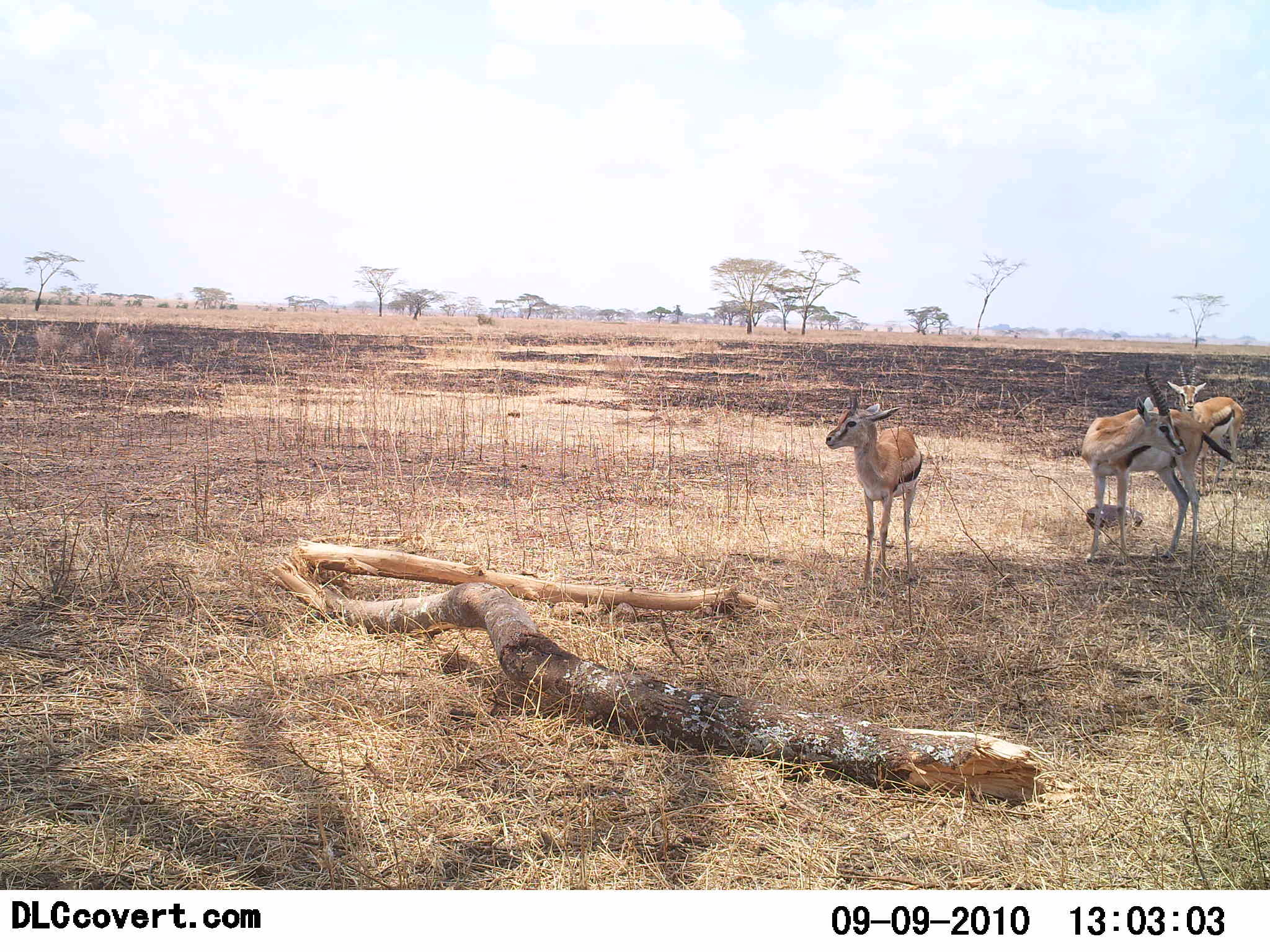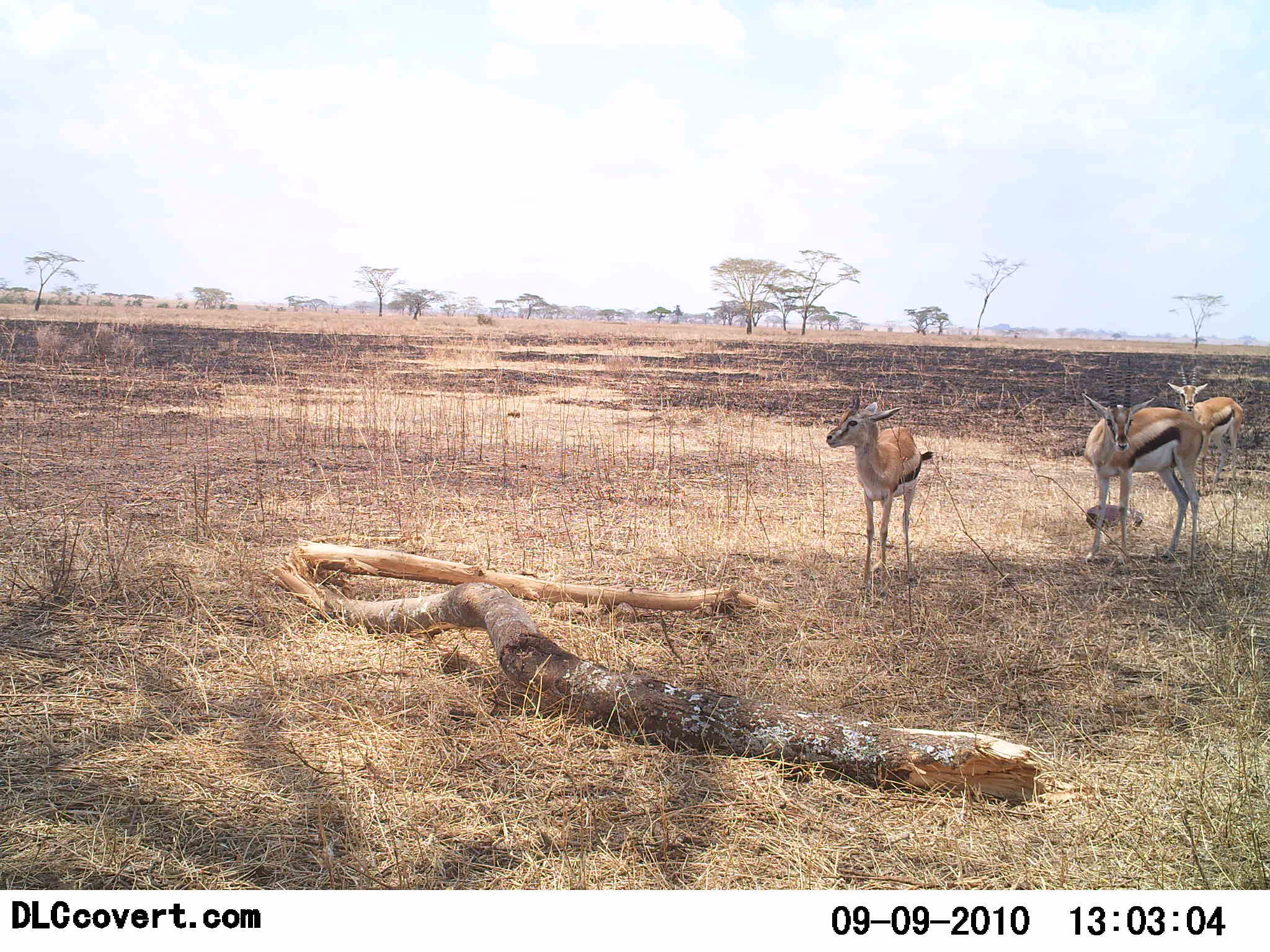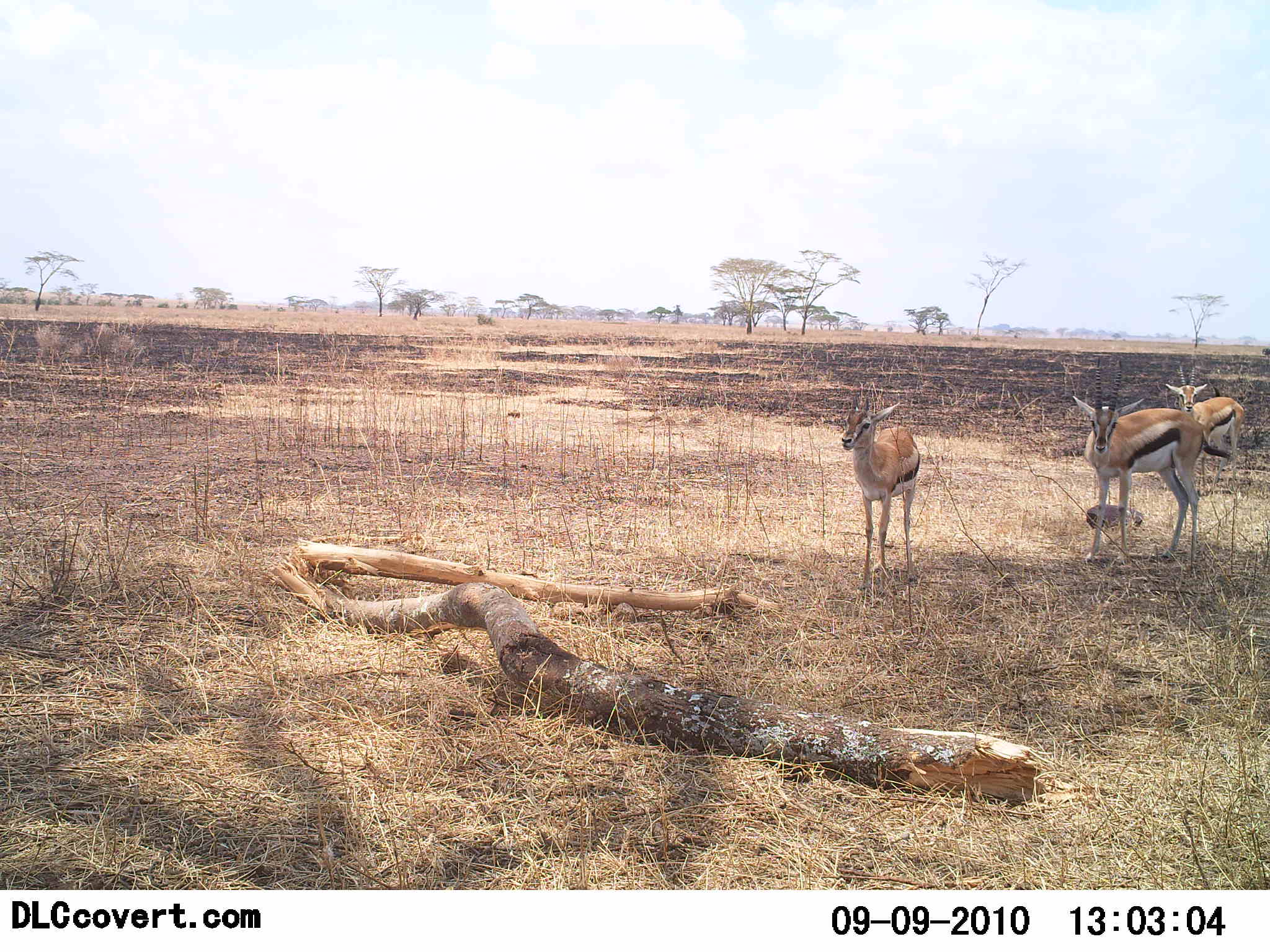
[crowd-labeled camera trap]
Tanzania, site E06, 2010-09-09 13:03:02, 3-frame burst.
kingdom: Animalia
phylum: Chordata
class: Mammalia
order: Artiodactyla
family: Bovidae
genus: Eudorcas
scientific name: Eudorcas thomsonii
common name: thomson's gazelle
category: gazellethomsons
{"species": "gazellethomsons (thomson's gazelle) (Eudorcas thomsonii)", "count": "3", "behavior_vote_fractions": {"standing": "100%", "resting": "9%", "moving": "0%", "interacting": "0%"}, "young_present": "0%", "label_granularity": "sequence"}